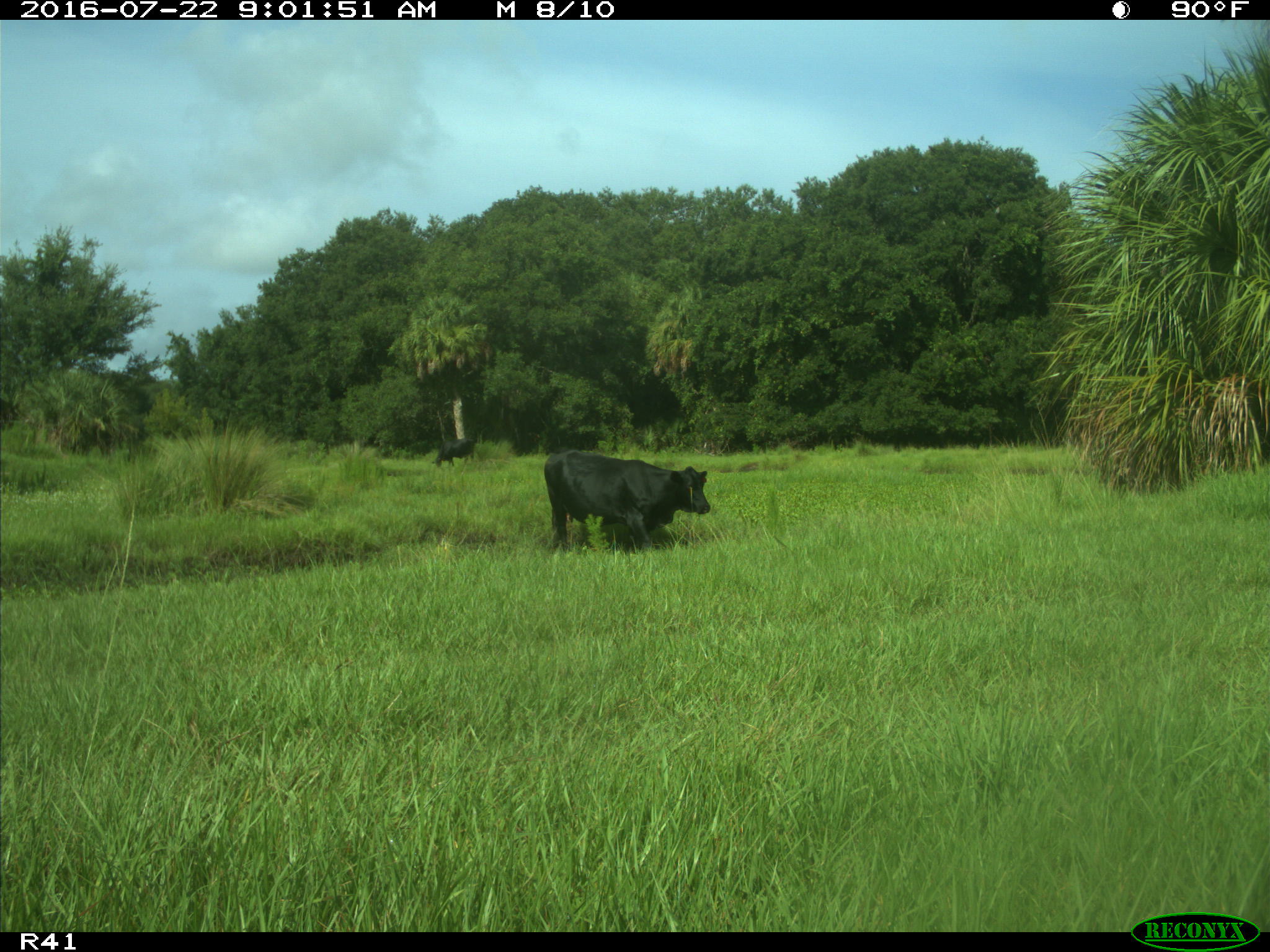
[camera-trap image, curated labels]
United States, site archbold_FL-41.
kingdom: Animalia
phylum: Chordata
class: Mammalia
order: Artiodactyla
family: Bovidae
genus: Bos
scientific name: Bos taurus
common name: domestic cow